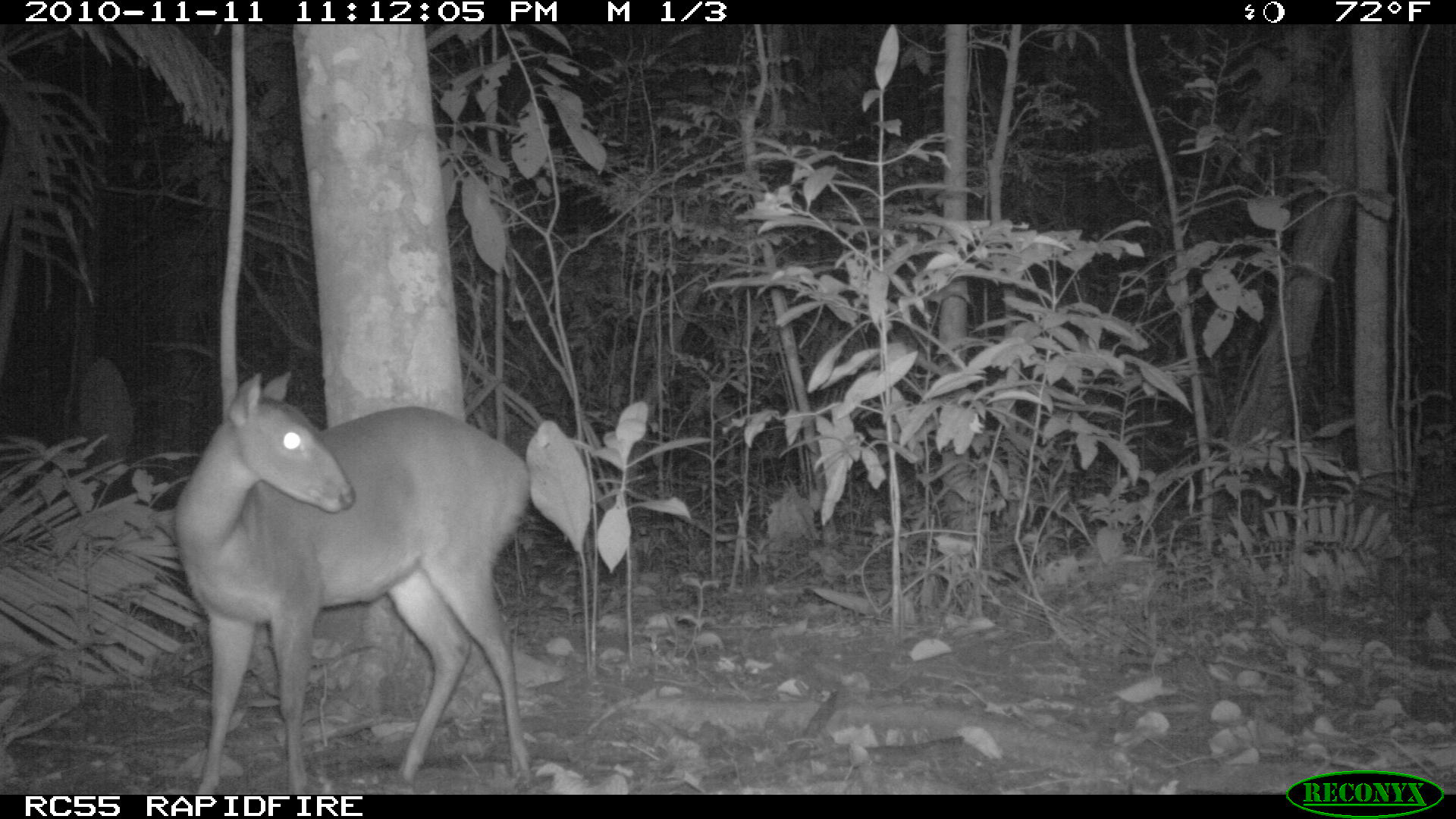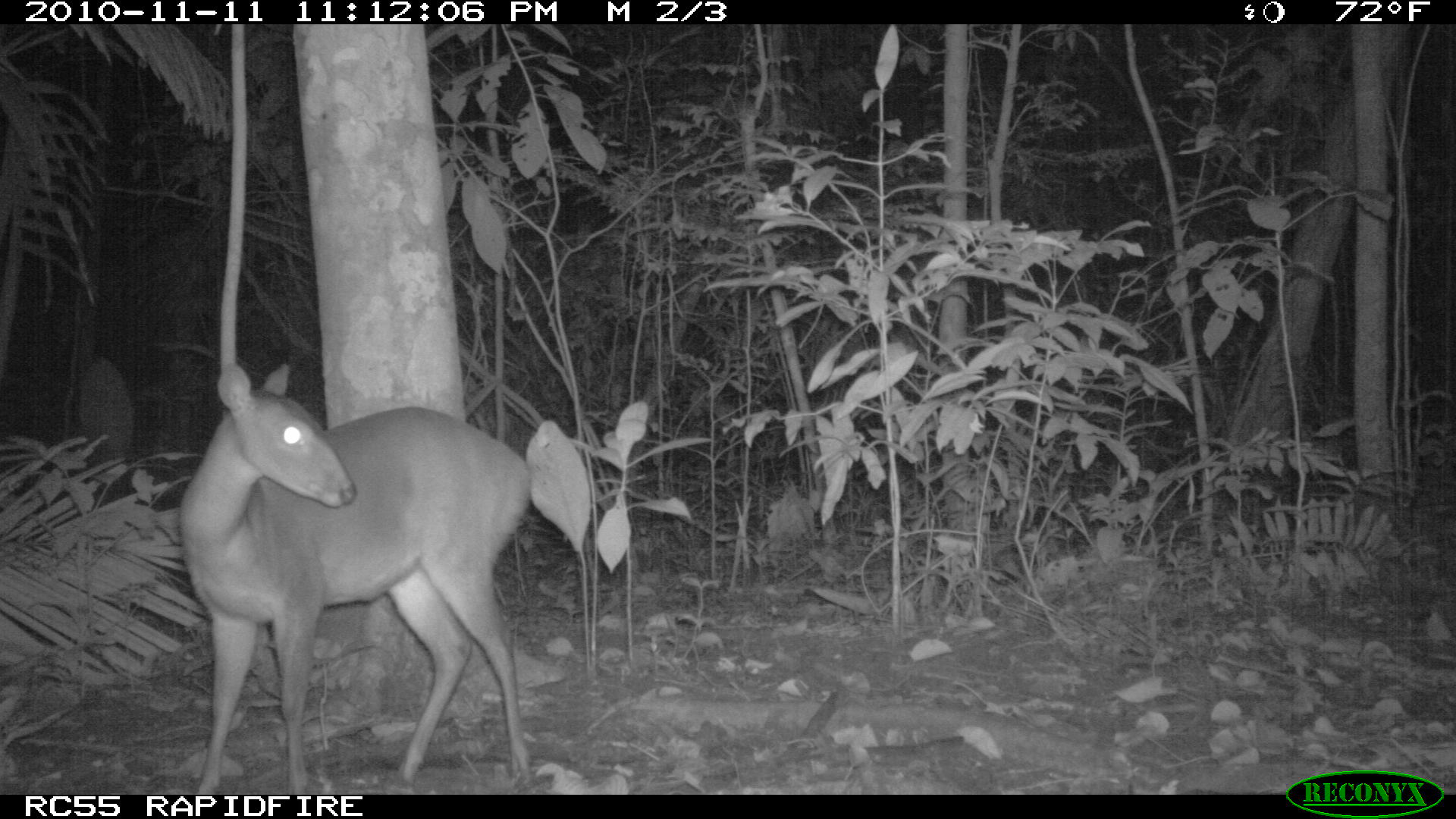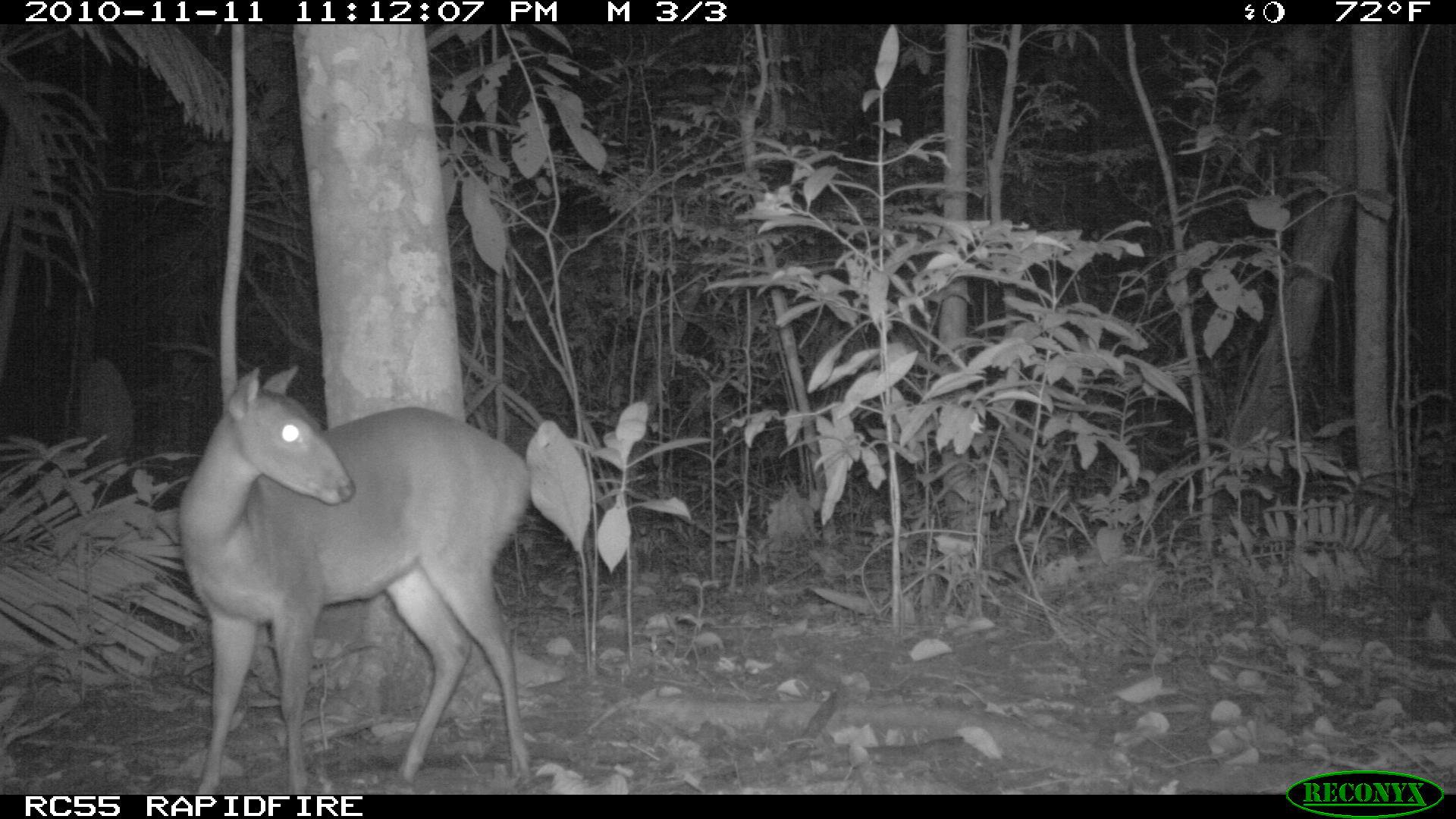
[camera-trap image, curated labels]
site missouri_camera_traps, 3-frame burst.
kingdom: Animalia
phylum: Chordata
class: Mammalia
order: Artiodactyla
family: Cervidae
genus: Odocoileus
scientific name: Odocoileus virginianus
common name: white-tailed deer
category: white tailed deer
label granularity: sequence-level